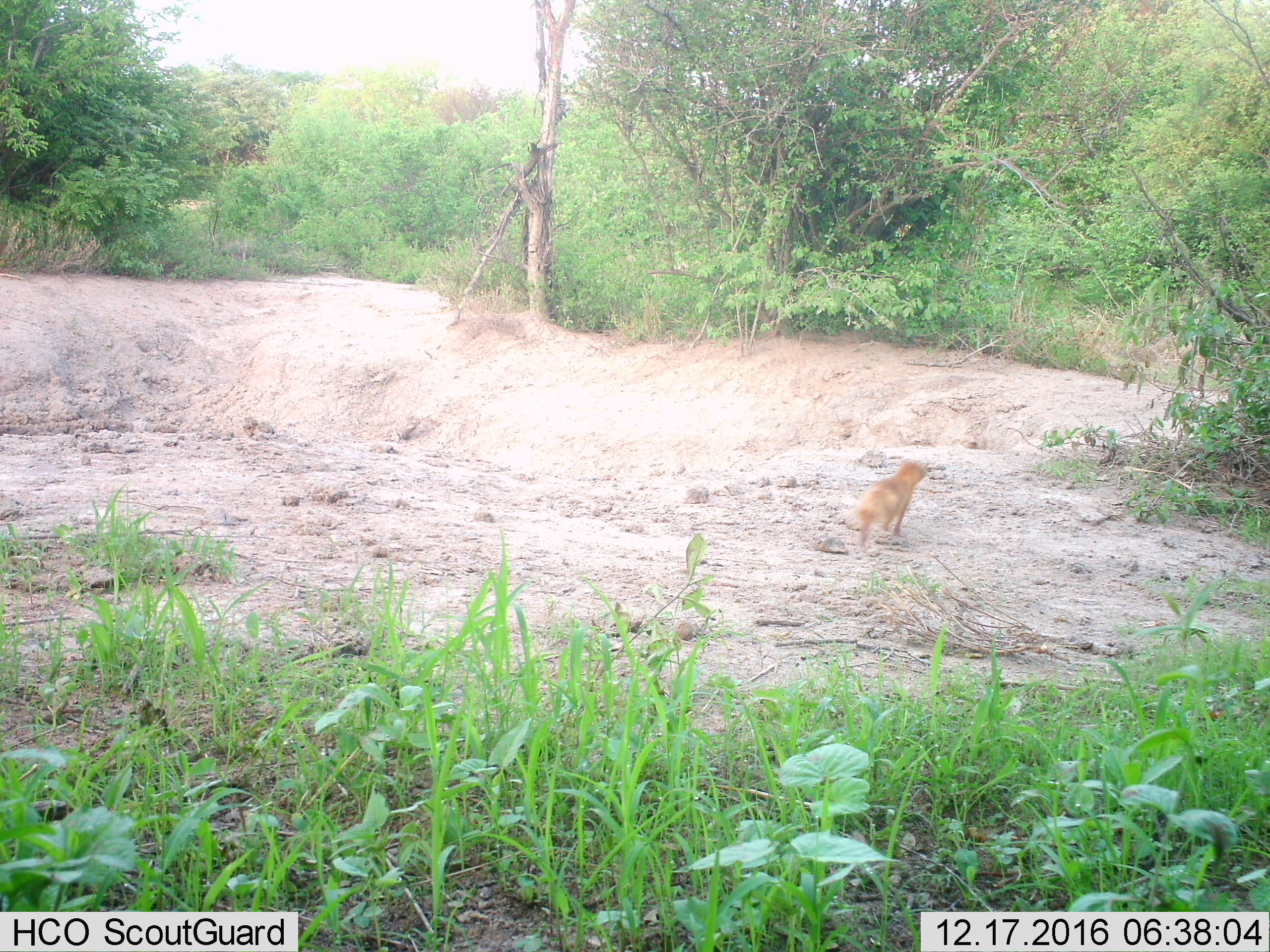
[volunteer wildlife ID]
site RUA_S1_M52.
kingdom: Animalia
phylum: Chordata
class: Mammalia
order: Carnivora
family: Herpestidae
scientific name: Herpestidae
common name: mongoose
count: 1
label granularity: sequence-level